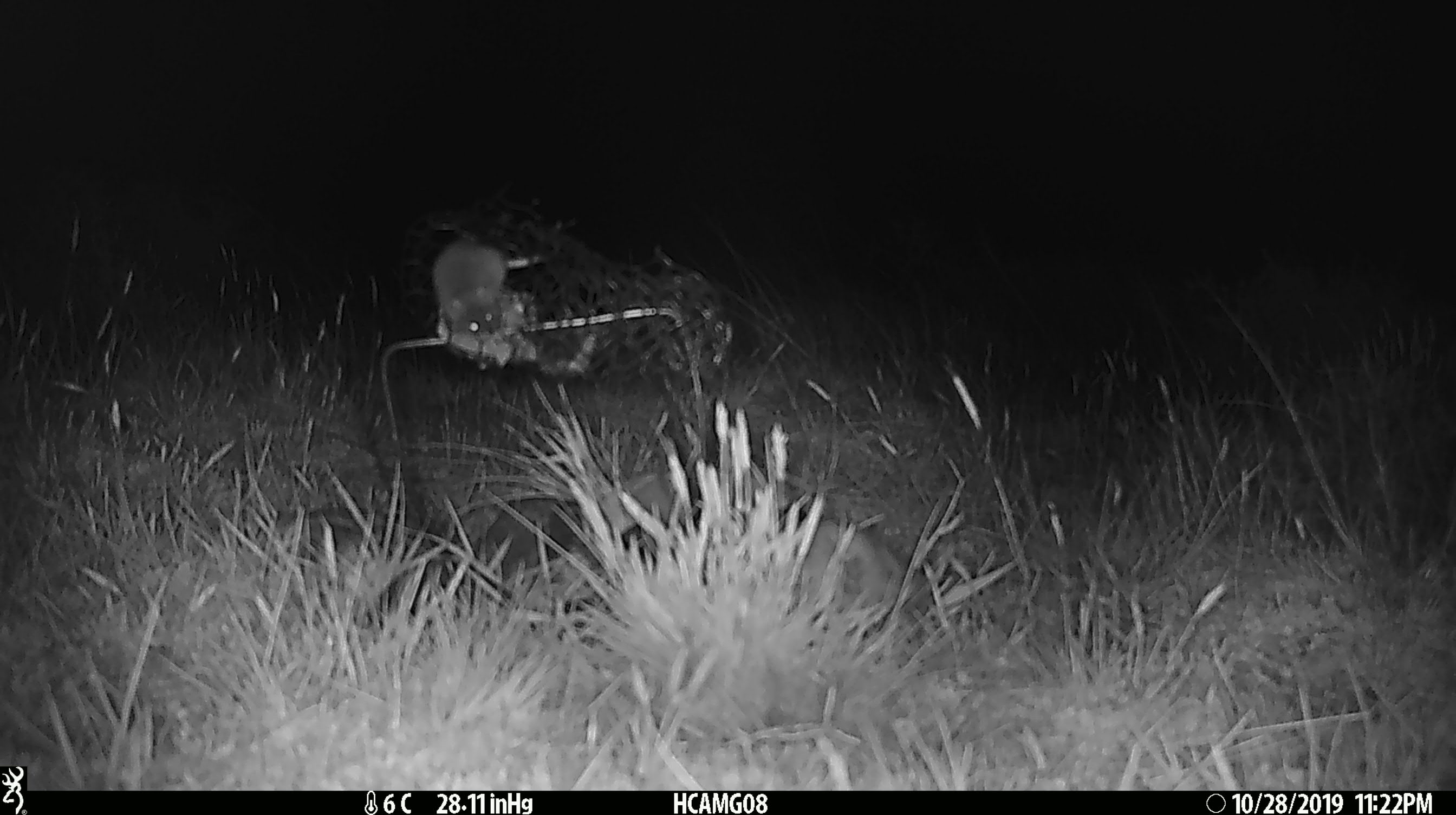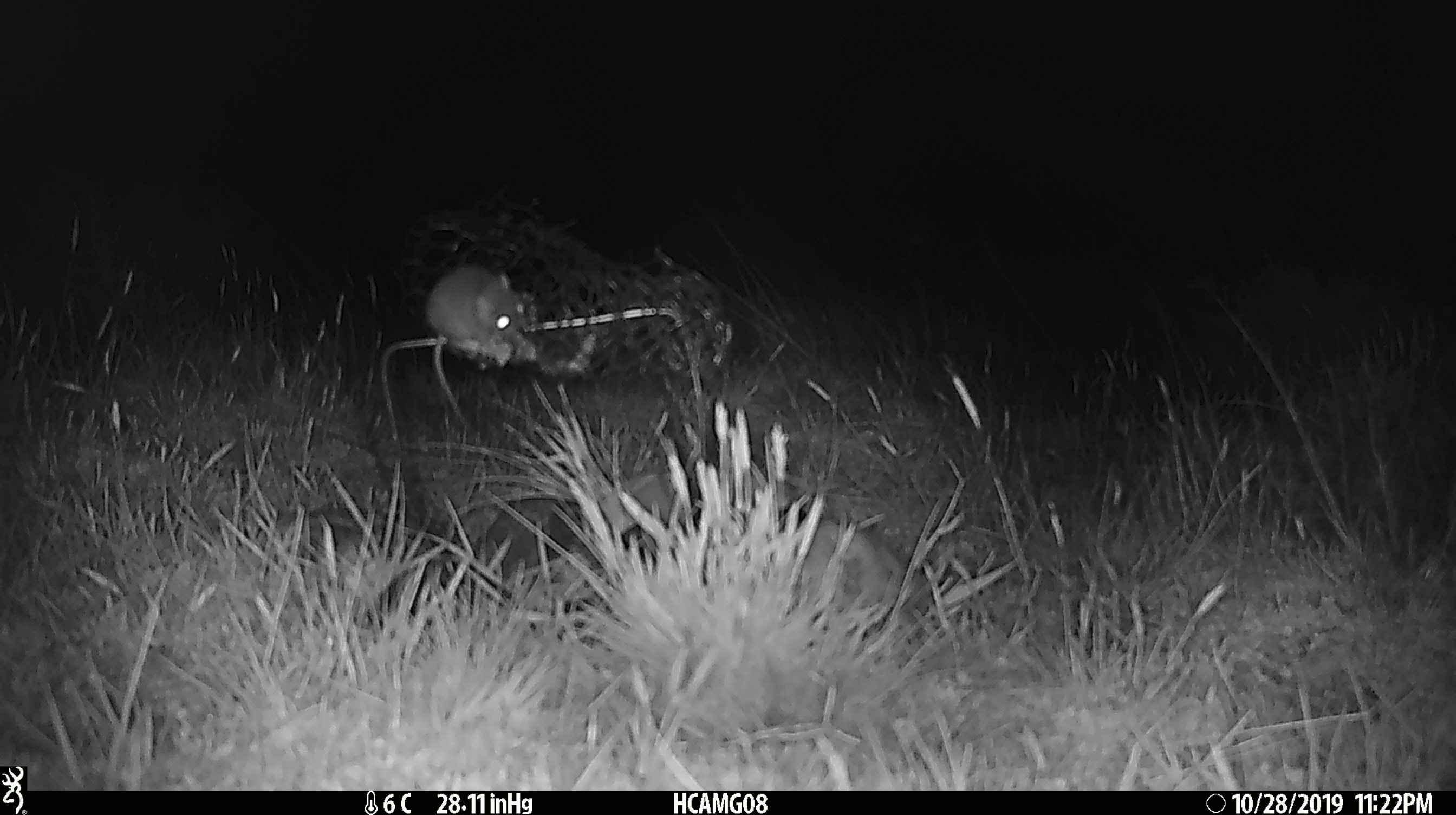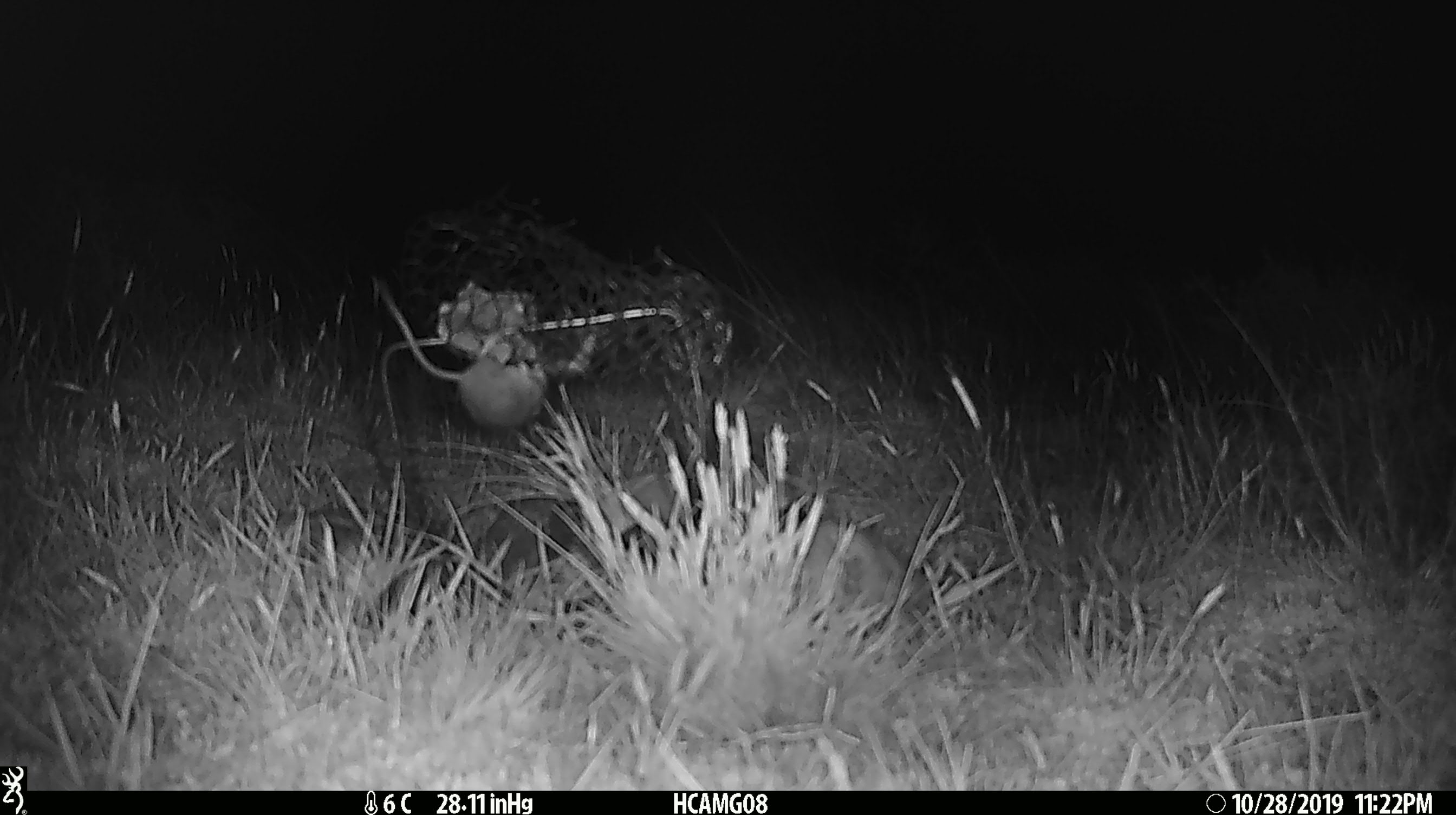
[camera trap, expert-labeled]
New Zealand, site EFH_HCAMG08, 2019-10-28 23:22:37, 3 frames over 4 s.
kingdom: Animalia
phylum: Chordata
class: Mammalia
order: Rodentia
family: Muridae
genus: Mus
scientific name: Mus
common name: mouse